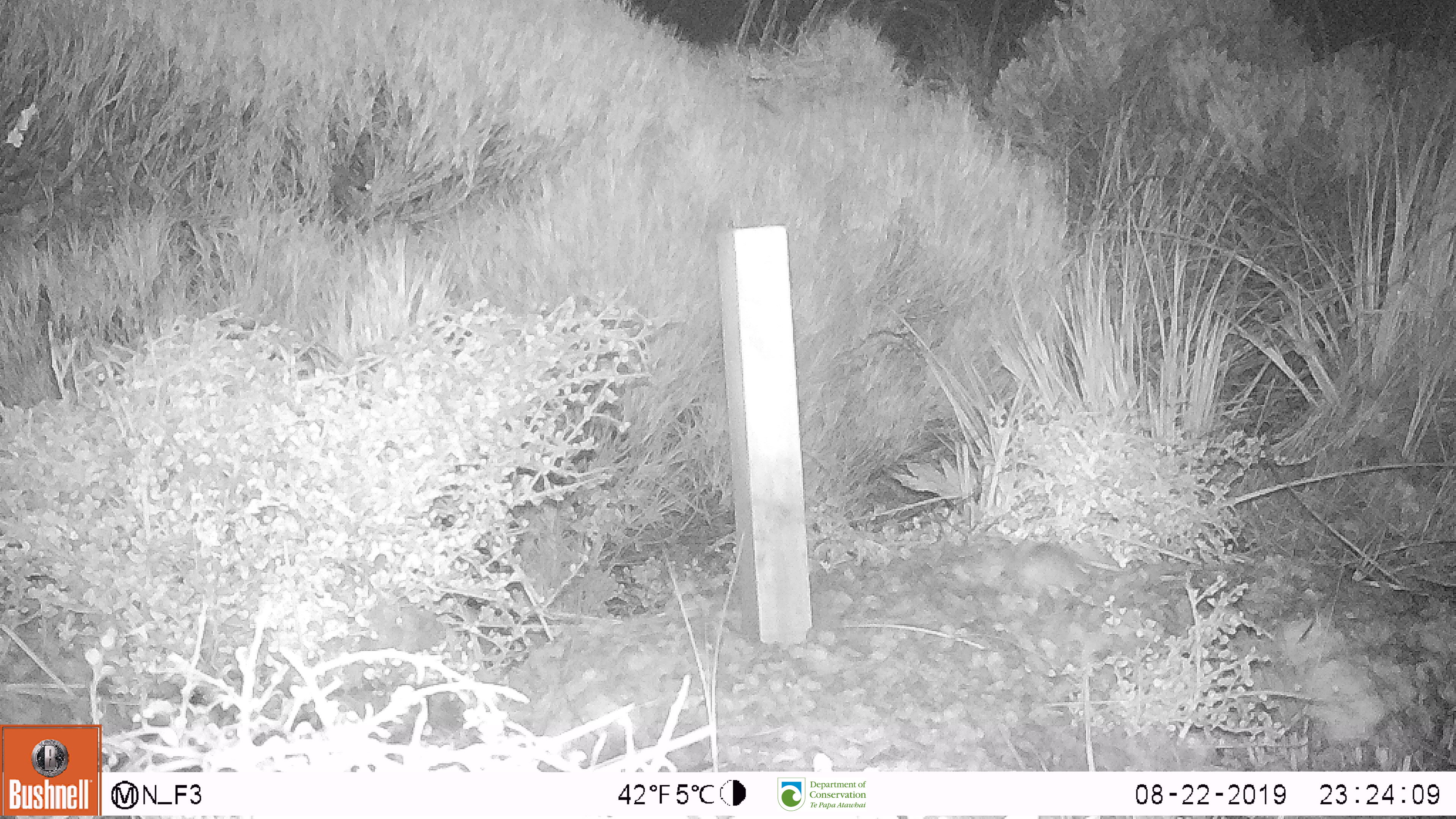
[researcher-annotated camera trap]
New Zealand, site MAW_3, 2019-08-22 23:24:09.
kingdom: Animalia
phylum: Chordata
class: Mammalia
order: Rodentia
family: Muridae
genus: Mus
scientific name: Mus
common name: mouse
Mouse (Mus).